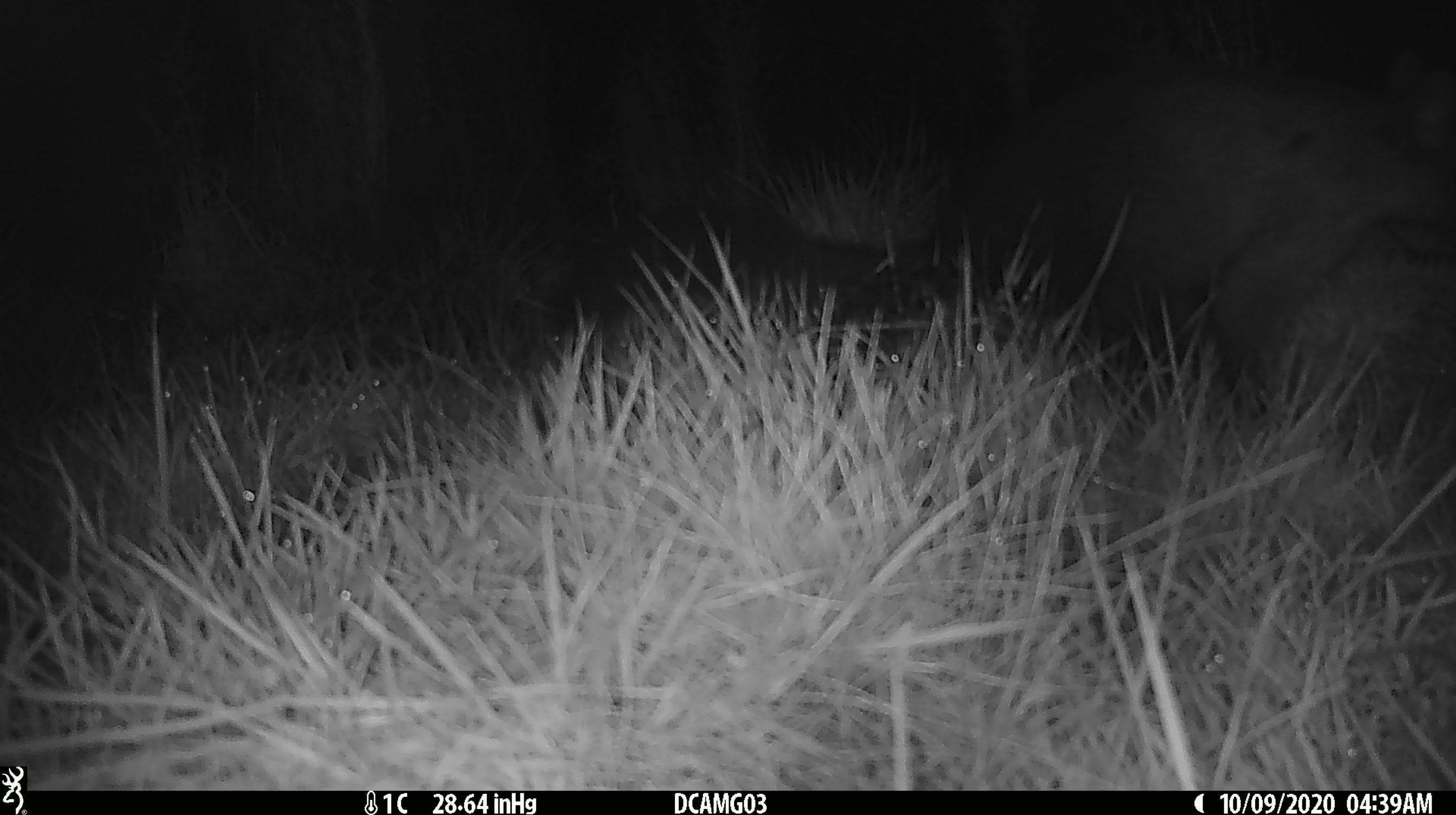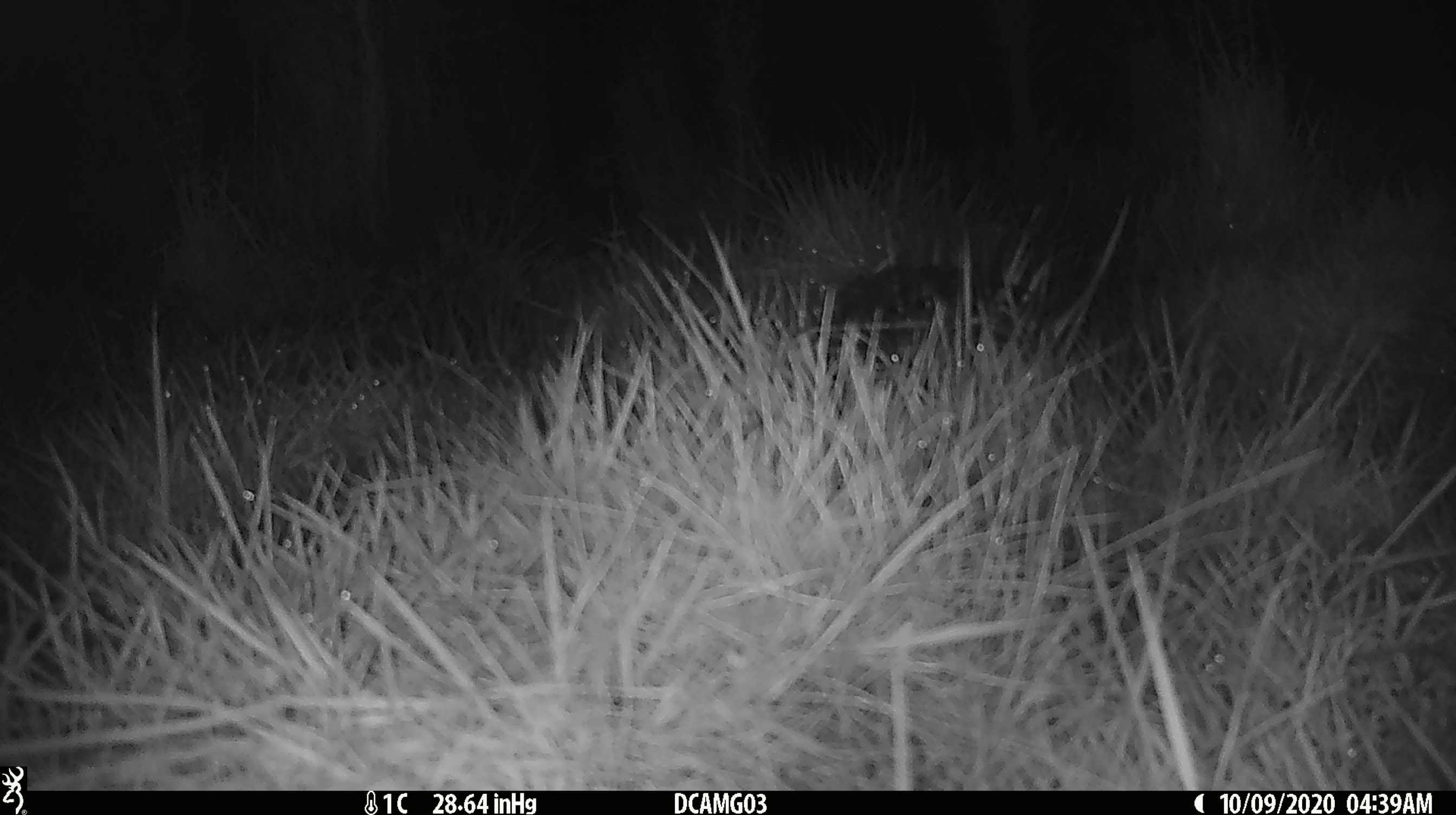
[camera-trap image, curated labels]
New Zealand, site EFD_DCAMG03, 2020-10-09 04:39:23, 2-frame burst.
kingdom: Animalia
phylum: Chordata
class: Mammalia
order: Diprotodontia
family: Phalangeridae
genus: Trichosurus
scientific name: Trichosurus vulpecula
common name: common brushtail possum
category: possum